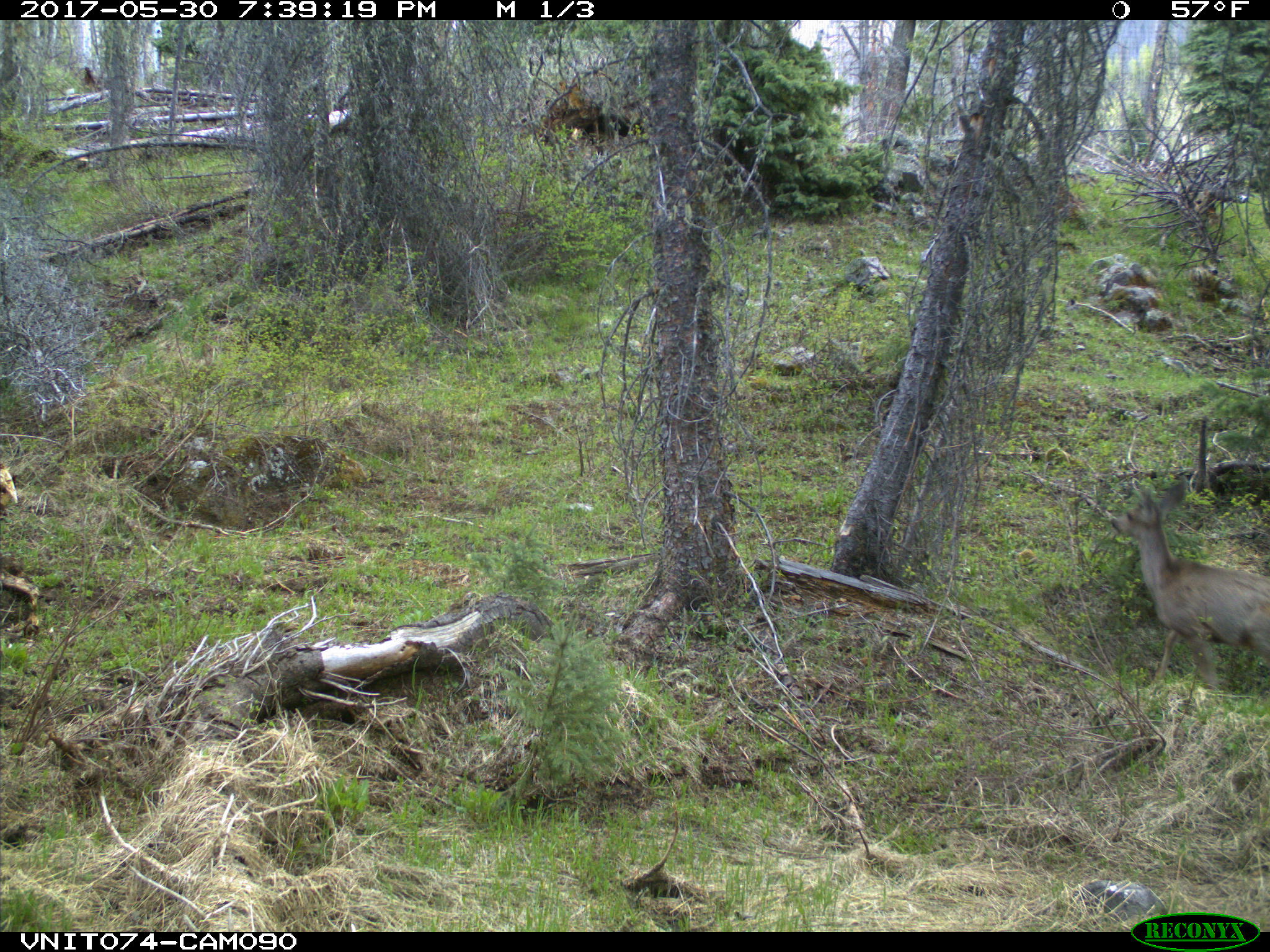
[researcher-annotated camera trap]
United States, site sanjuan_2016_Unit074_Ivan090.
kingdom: Animalia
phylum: Chordata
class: Mammalia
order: Artiodactyla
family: Cervidae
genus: Odocoileus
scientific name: Odocoileus hemionus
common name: mule deer